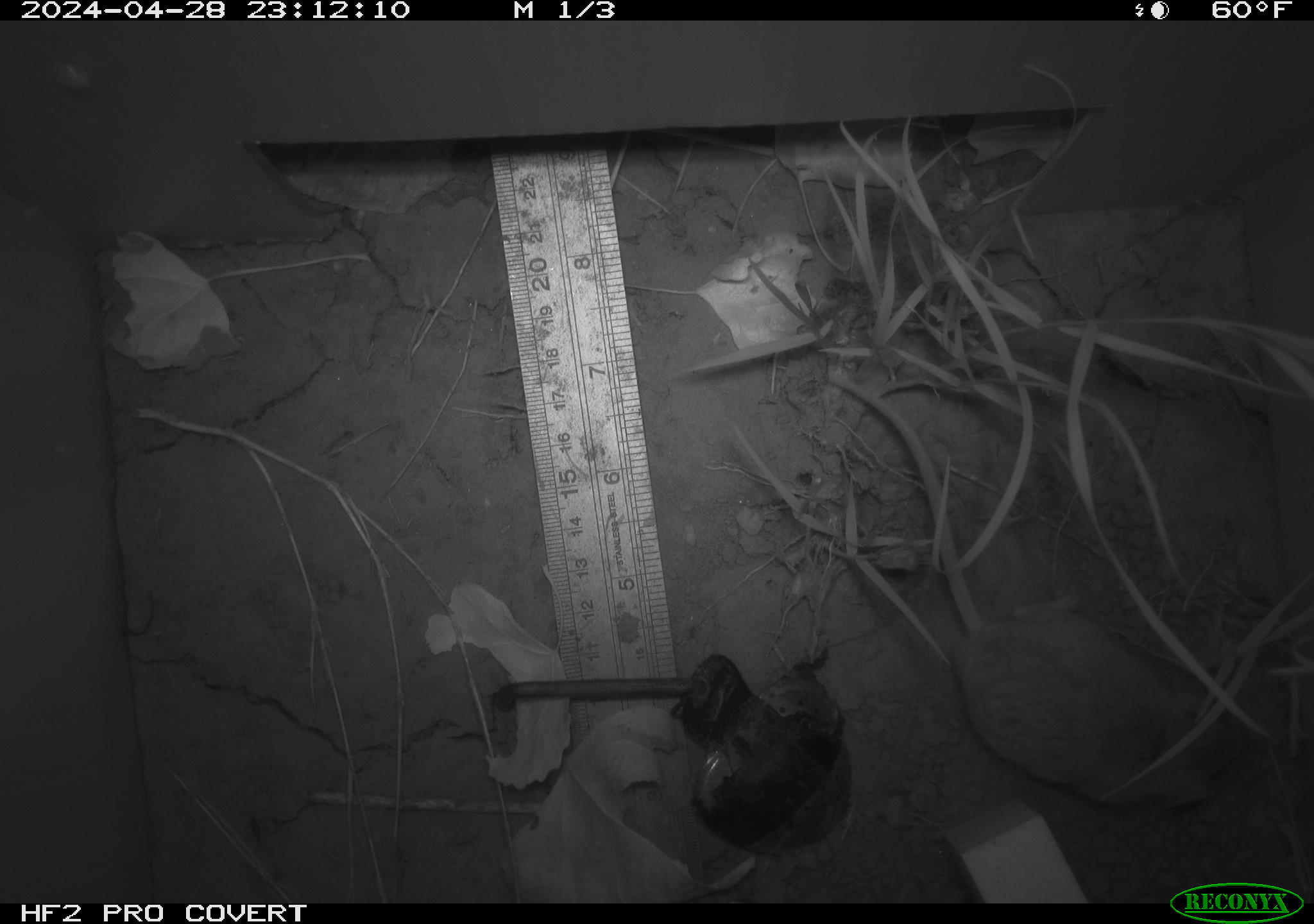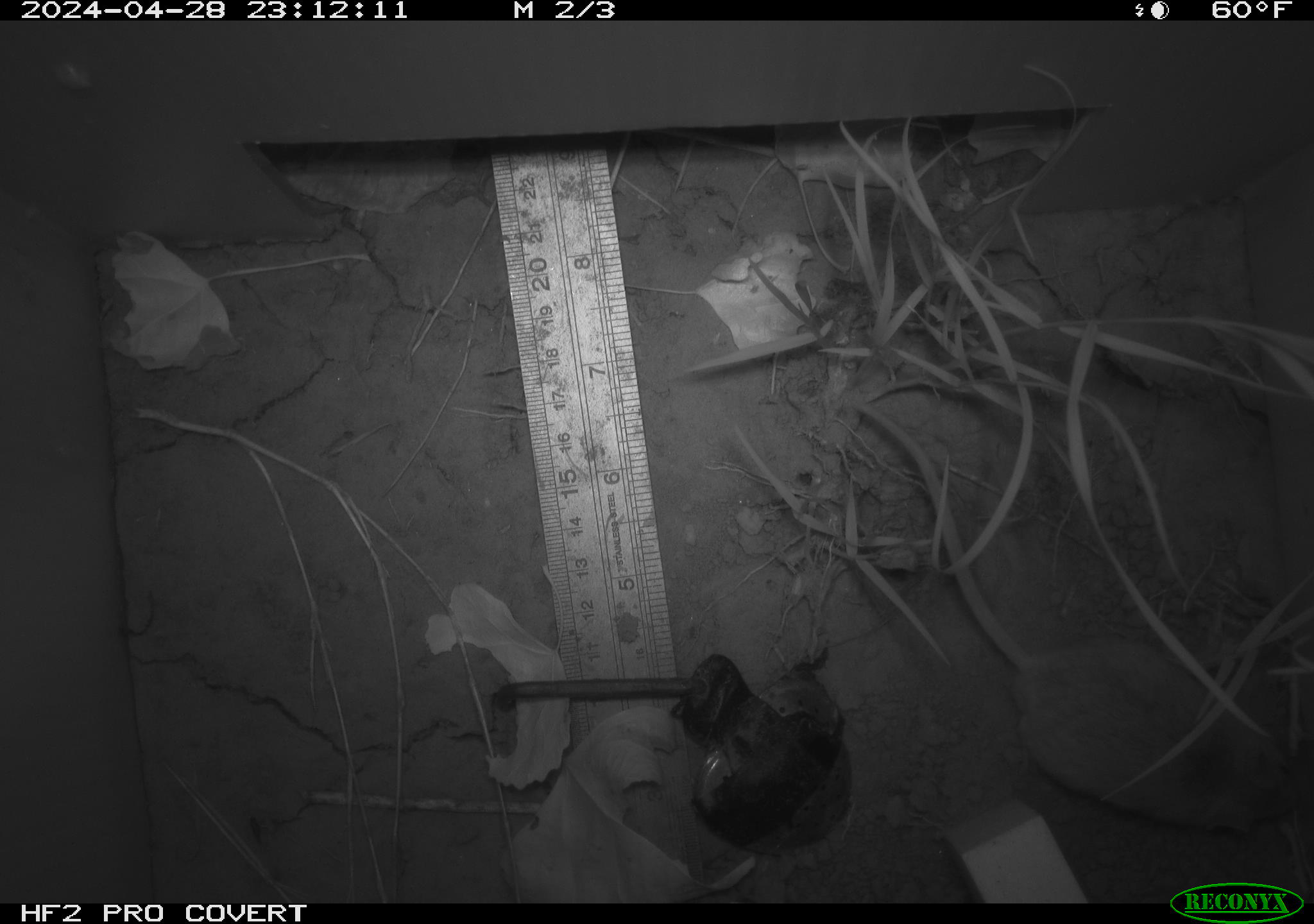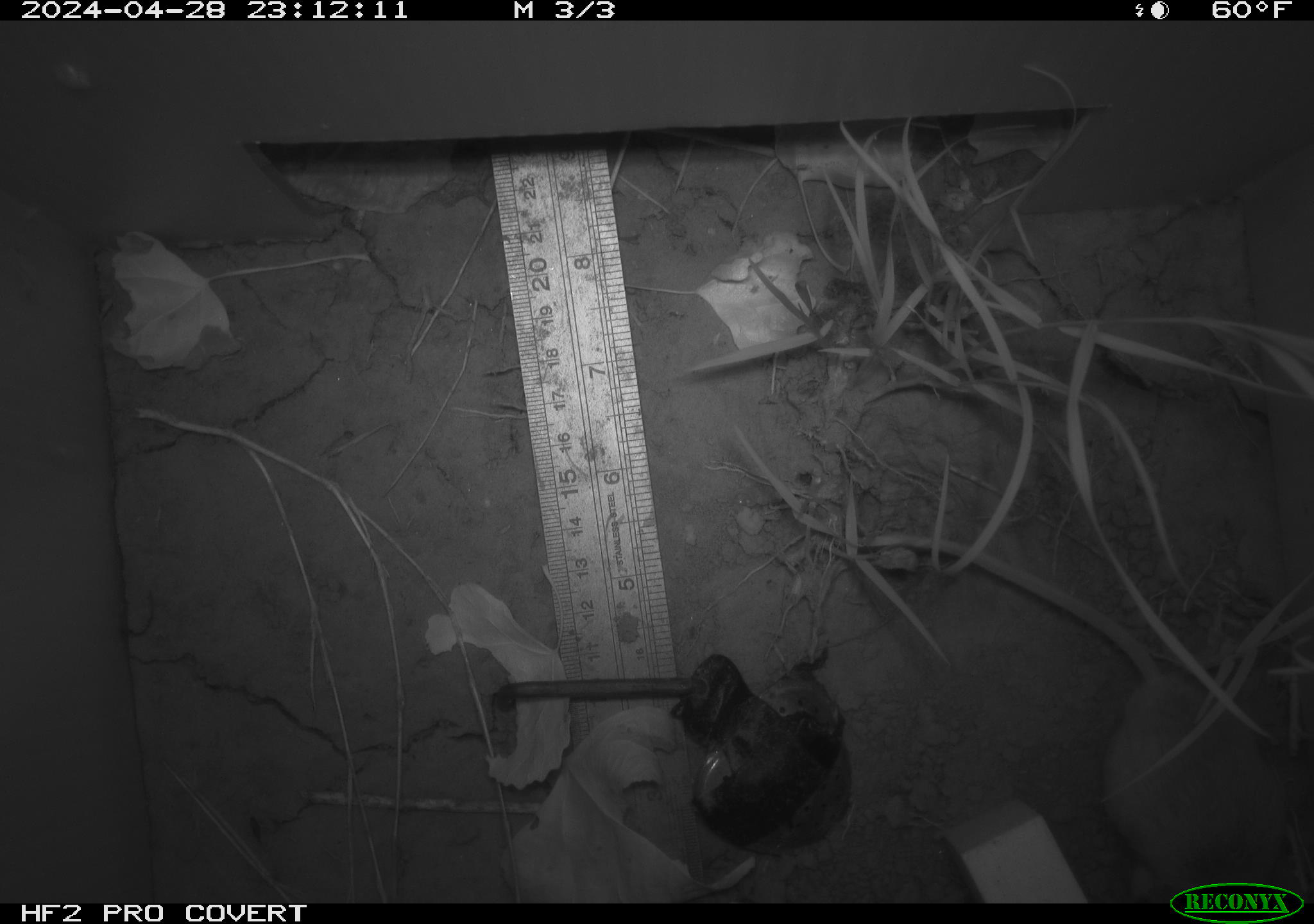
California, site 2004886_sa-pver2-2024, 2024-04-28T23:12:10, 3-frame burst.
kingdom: Animalia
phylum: Chordata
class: Mammalia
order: Rodentia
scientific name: Rodentia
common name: mouse species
Mouse species (Rodentia).